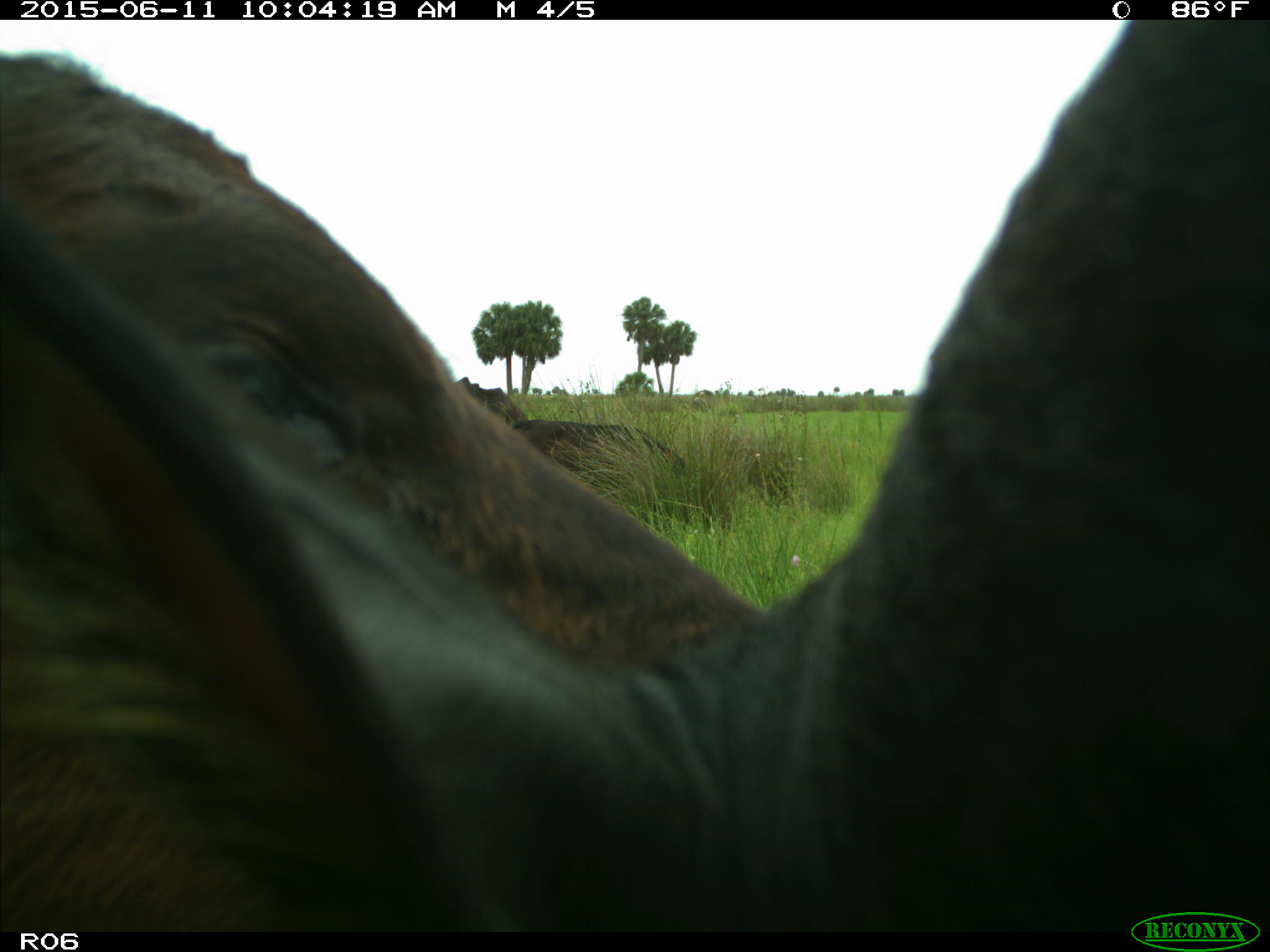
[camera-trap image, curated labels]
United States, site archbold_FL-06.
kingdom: Animalia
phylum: Chordata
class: Mammalia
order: Artiodactyla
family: Bovidae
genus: Bos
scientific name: Bos taurus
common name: domestic cow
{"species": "Bos taurus (domestic cow)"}